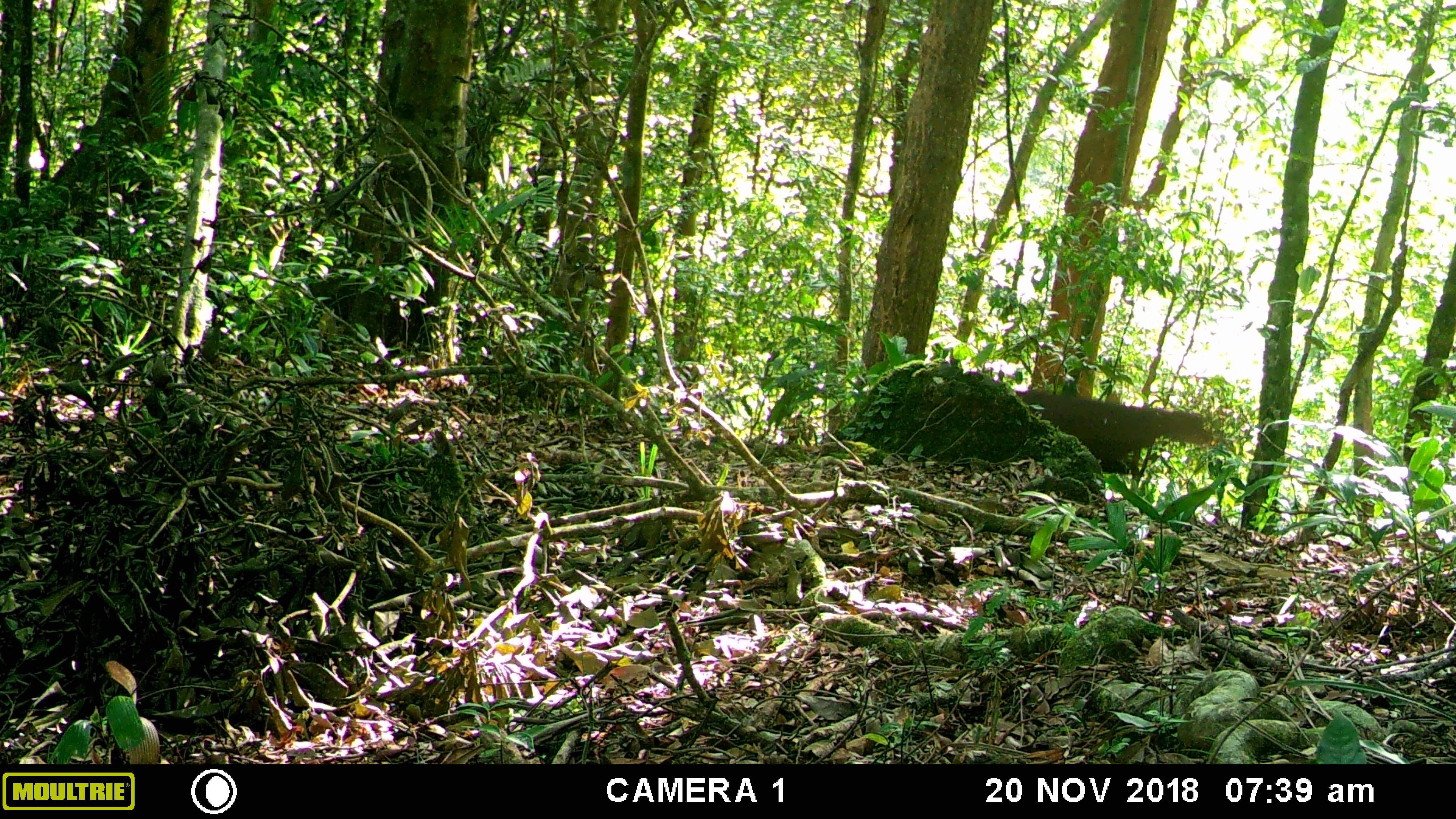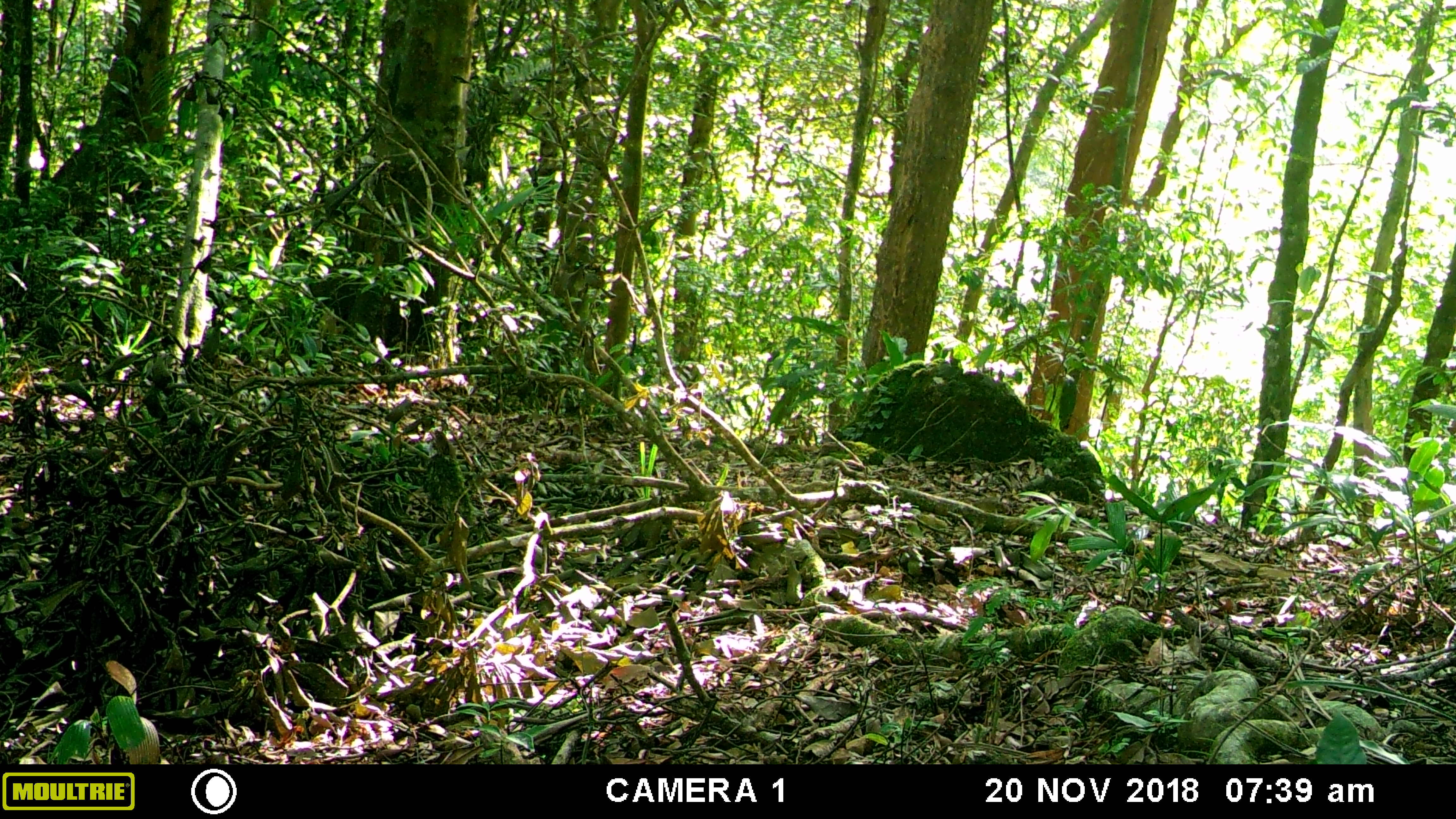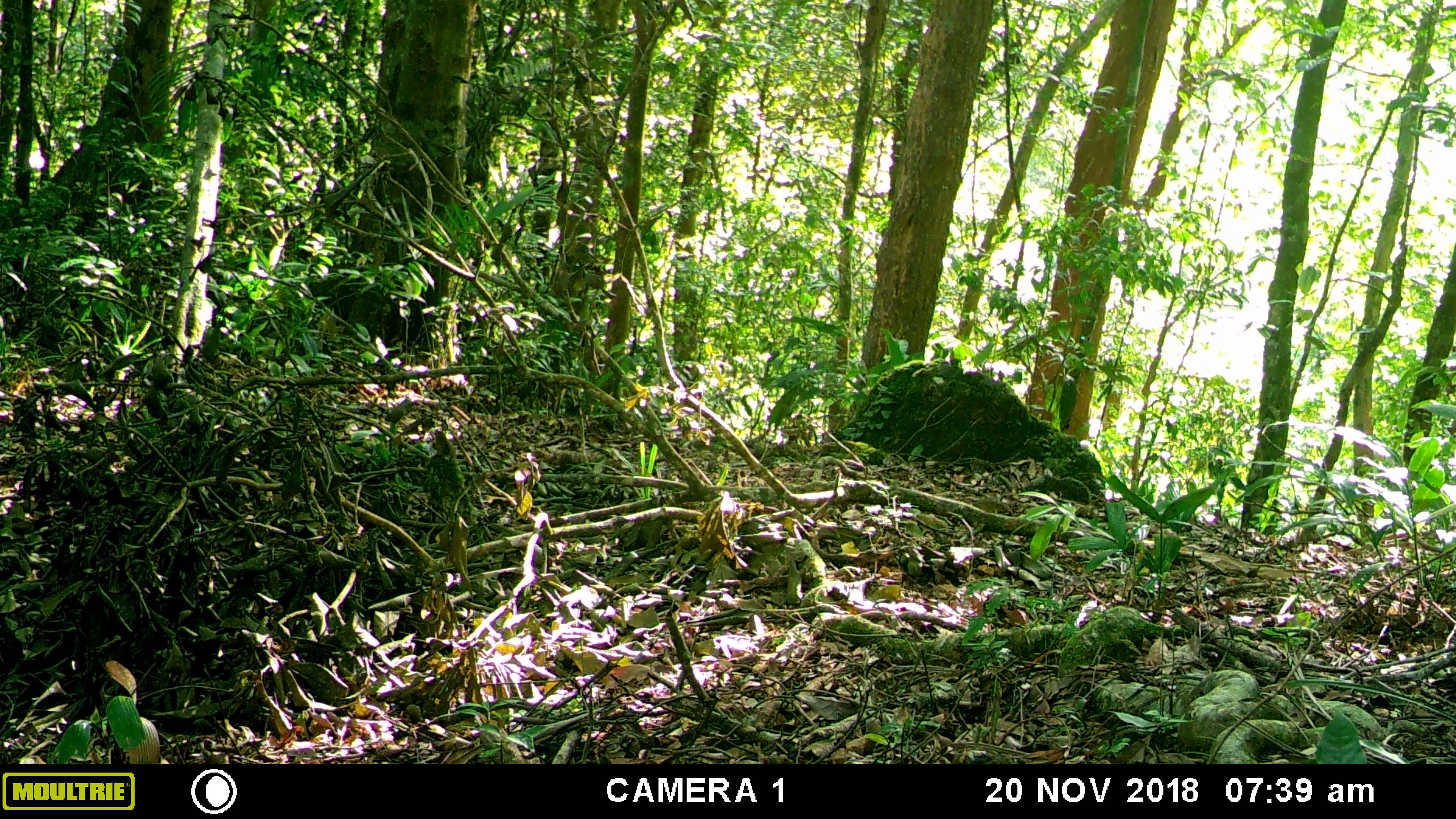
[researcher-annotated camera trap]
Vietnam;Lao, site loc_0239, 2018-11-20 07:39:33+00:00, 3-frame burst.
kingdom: Animalia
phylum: Chordata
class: Mammalia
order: Artiodactyla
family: Cervidae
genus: Muntiacus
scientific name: Muntiacus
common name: muntjacs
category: unidentified muntjac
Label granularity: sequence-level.